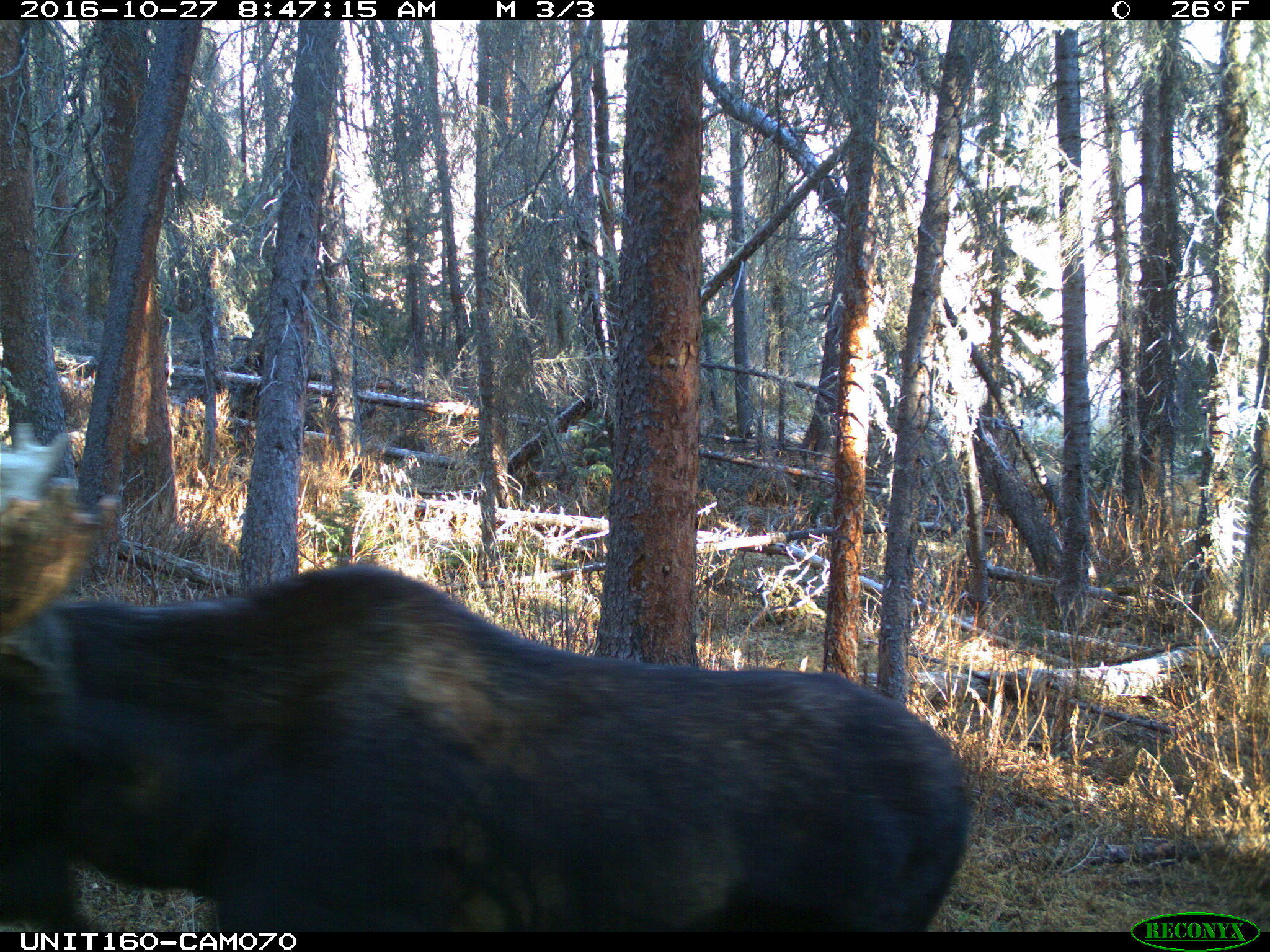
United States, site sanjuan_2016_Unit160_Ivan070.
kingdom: Animalia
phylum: Chordata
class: Mammalia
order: Artiodactyla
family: Cervidae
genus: Alces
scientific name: Alces alces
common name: moose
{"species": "Alces alces (moose)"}